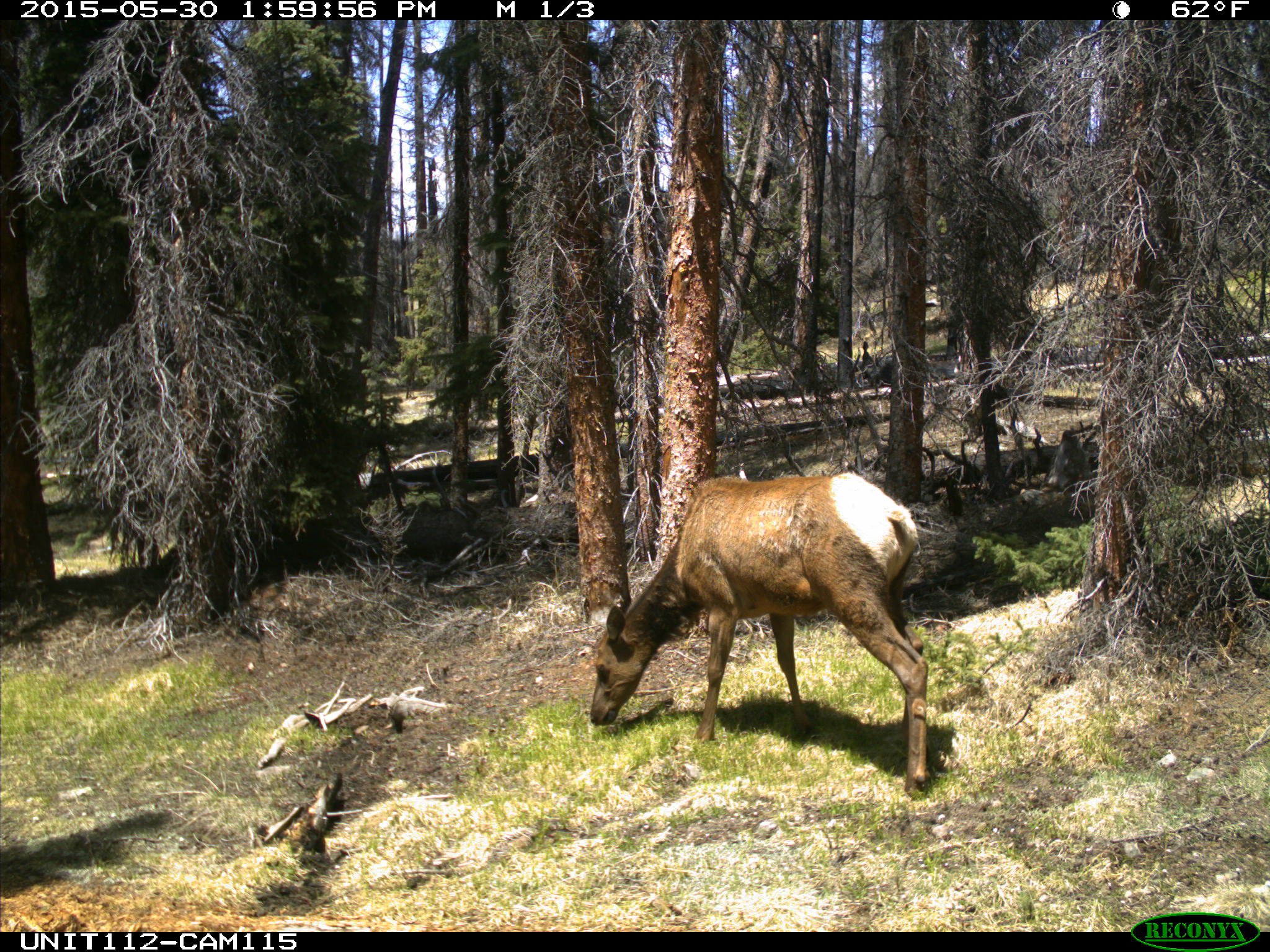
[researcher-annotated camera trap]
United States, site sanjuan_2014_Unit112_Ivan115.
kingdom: Animalia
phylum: Chordata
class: Mammalia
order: Artiodactyla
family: Cervidae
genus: Cervus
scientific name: Cervus elaphus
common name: red deer